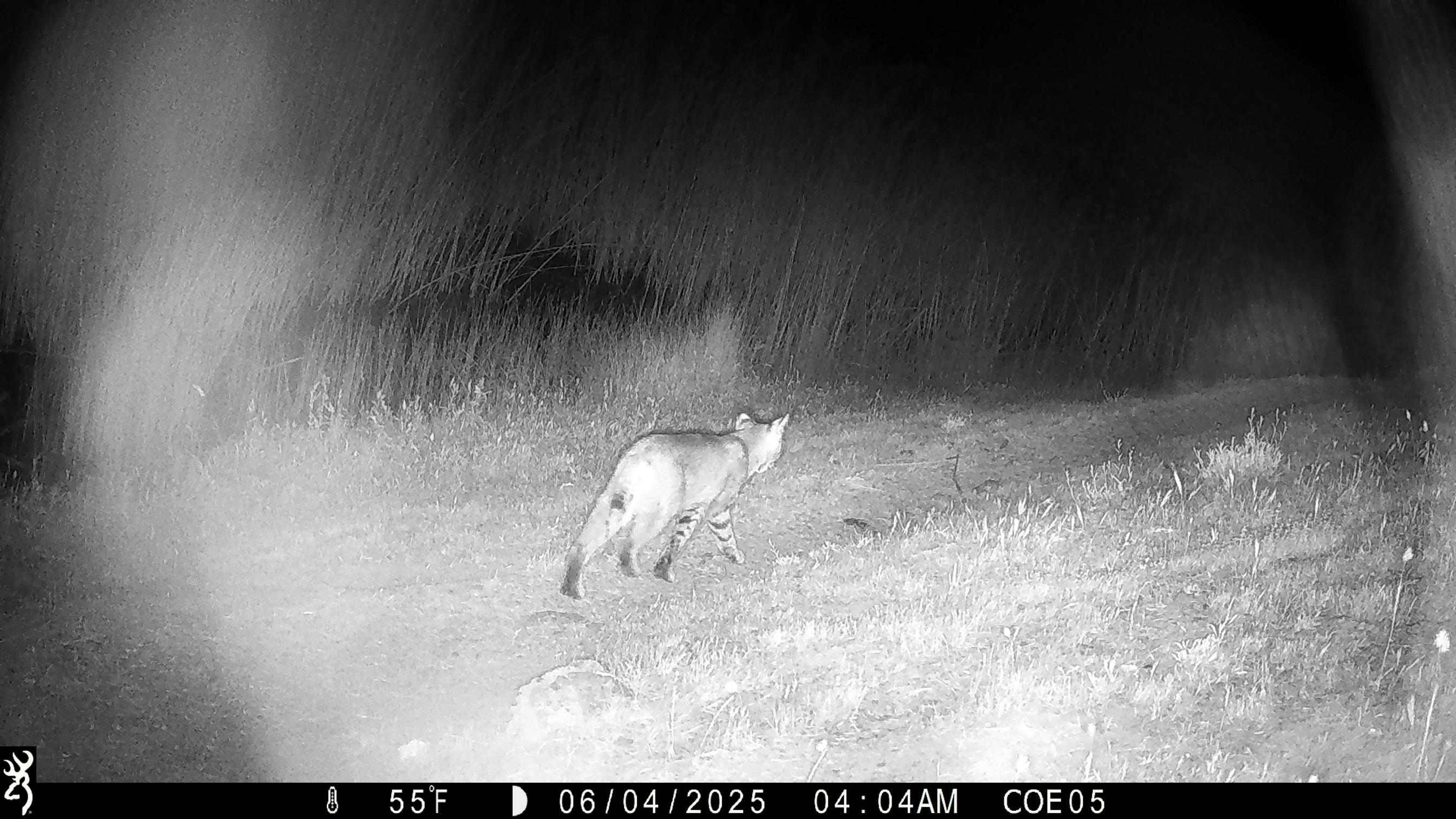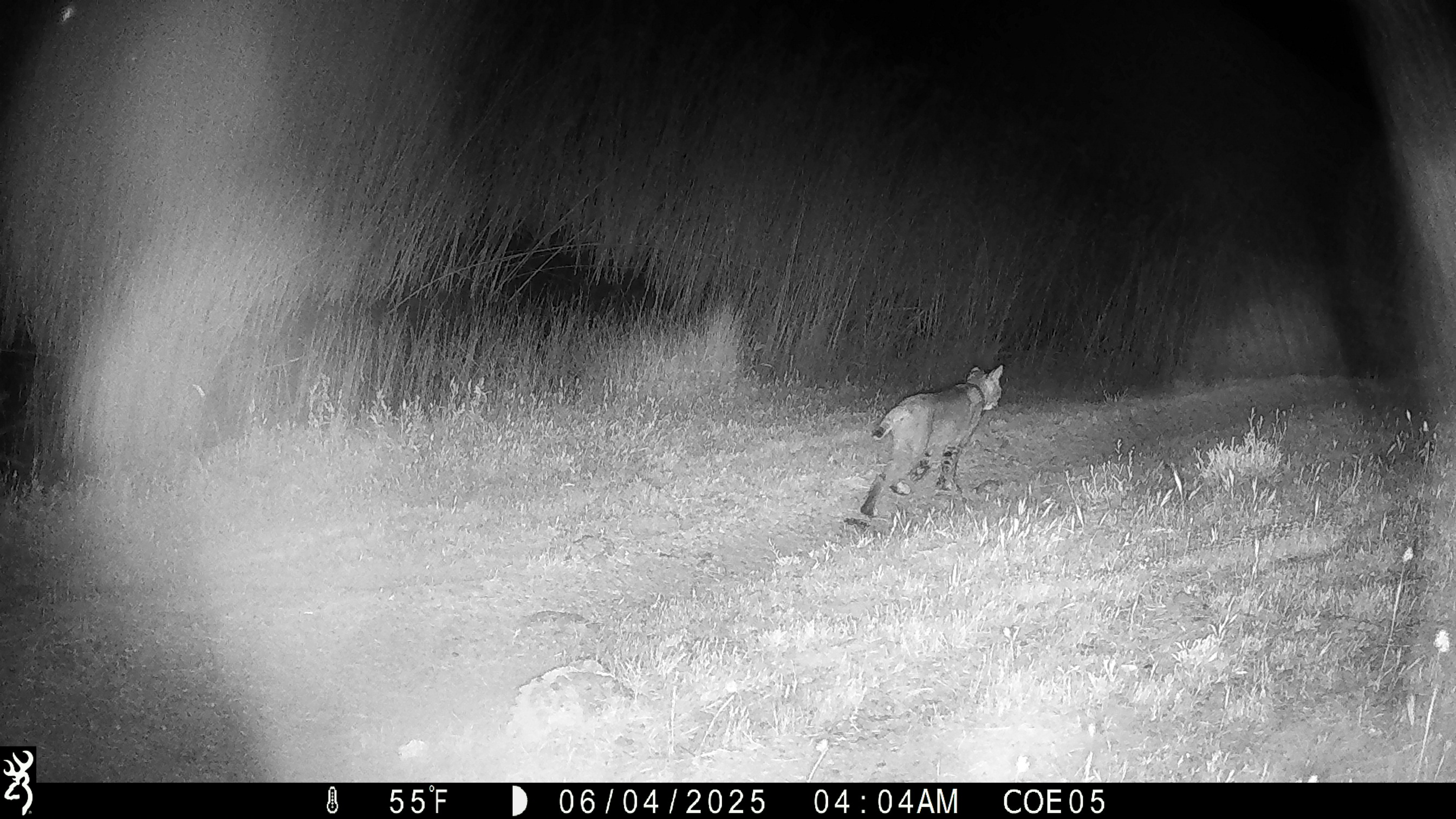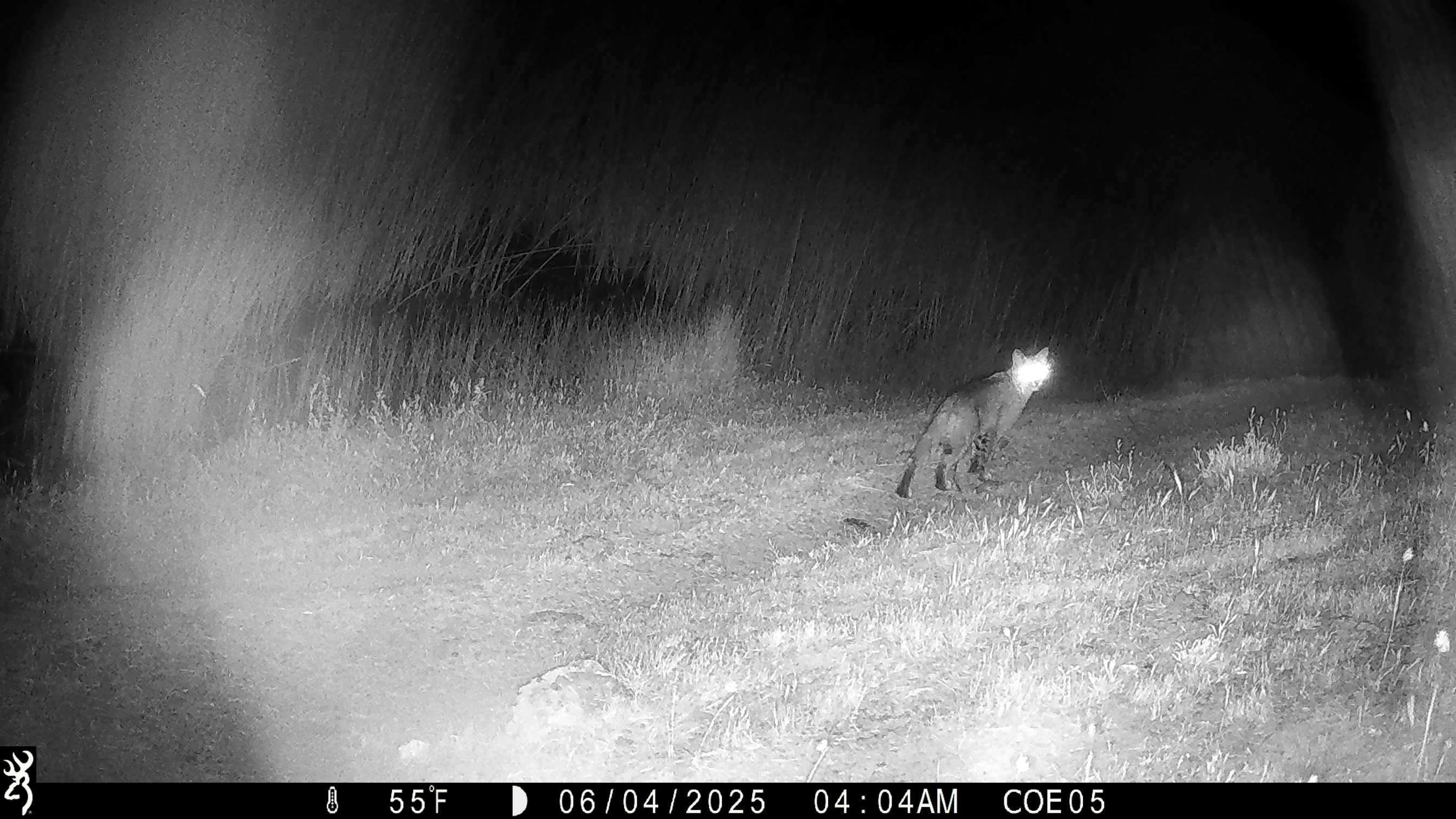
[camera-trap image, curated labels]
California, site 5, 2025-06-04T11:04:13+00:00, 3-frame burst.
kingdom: Animalia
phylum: Chordata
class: Mammalia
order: Carnivora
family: Felidae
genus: Lynx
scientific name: Lynx rufus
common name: bobcat